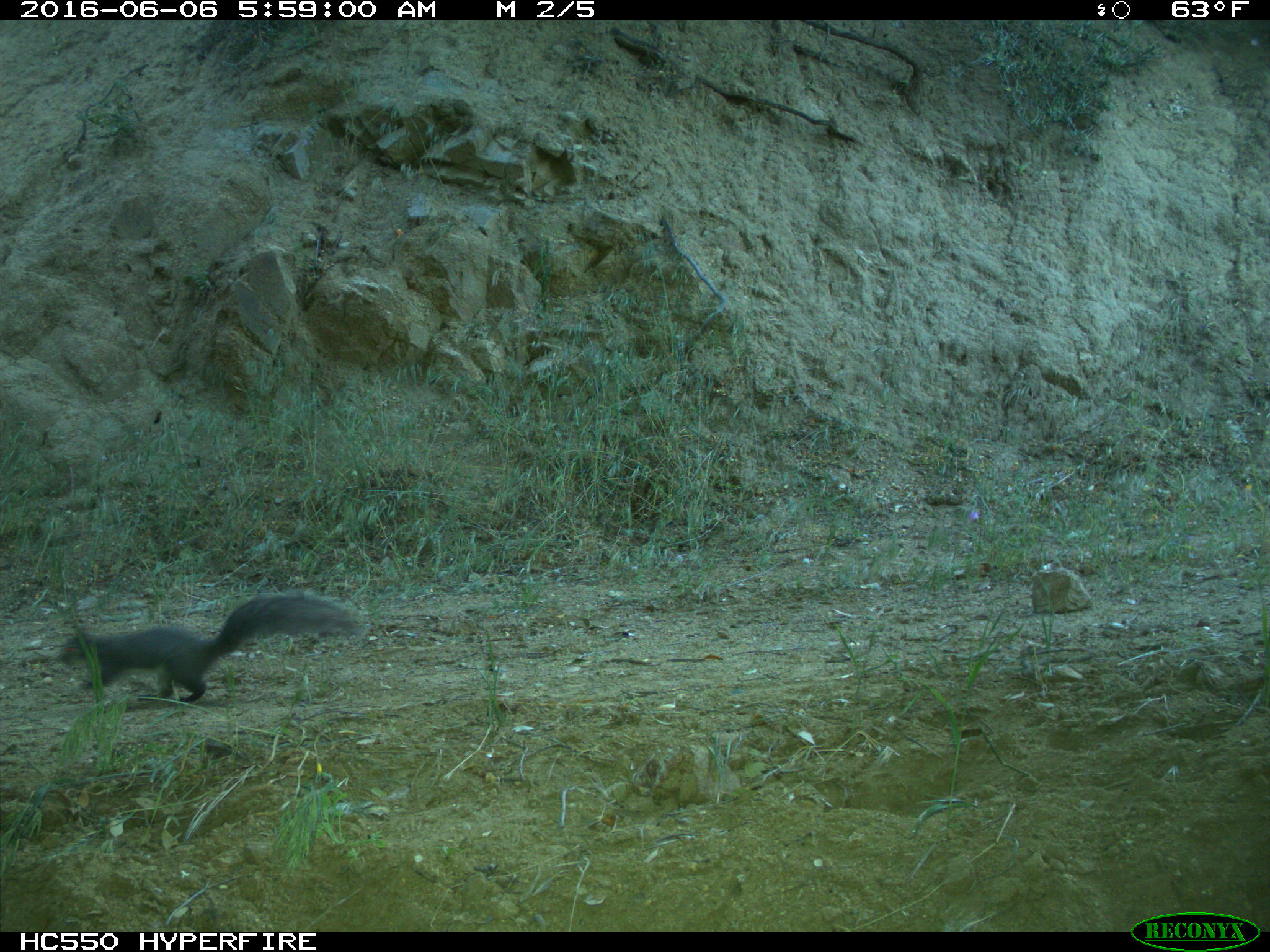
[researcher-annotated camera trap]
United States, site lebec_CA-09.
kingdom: Animalia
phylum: Chordata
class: Mammalia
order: Rodentia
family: Sciuridae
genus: Sciurus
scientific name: Sciurus carolinensis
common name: eastern gray squirrel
Sciurus carolinensis (eastern gray squirrel).